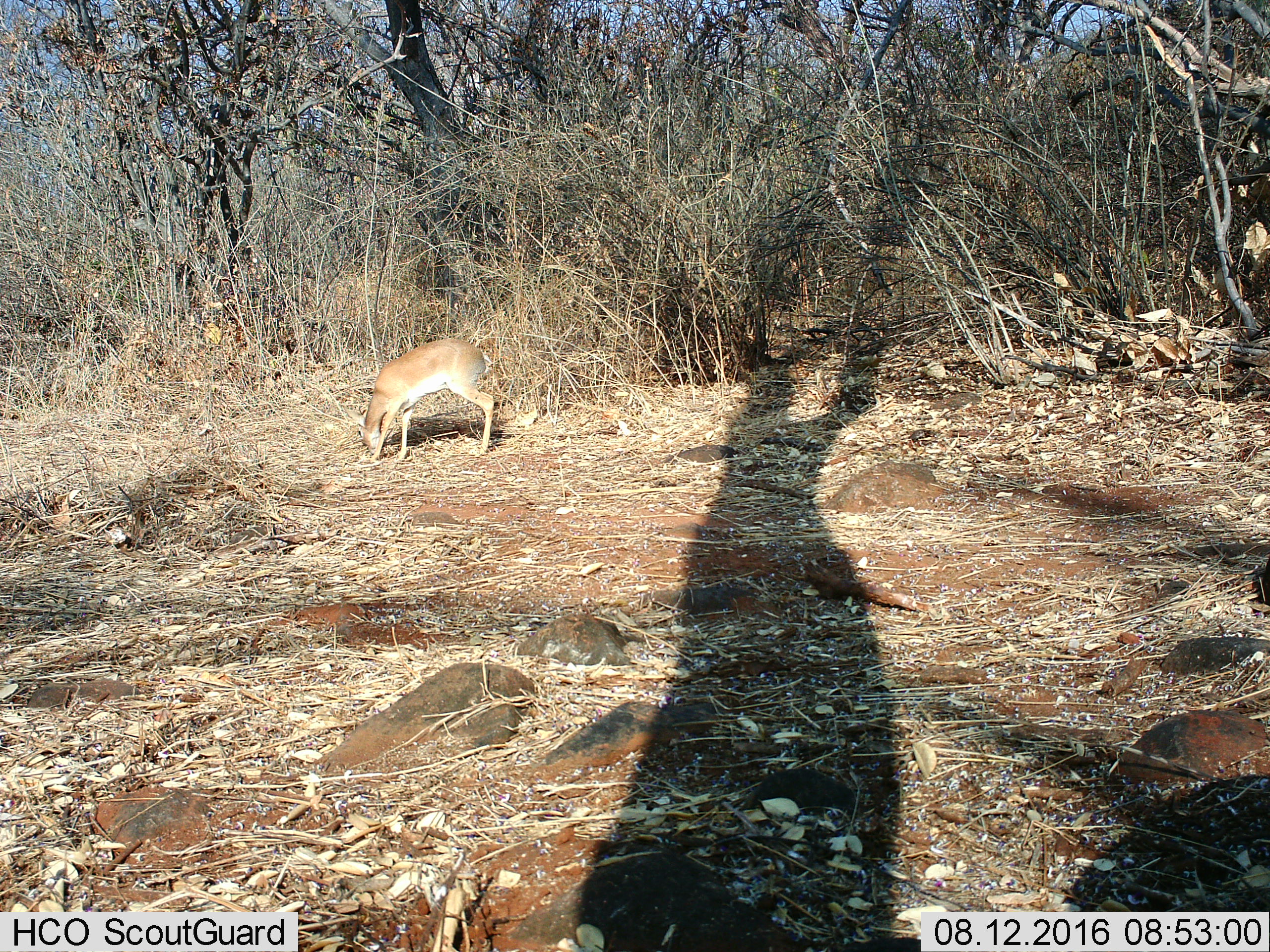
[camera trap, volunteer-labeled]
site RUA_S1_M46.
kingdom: Animalia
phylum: Chordata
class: Mammalia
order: Artiodactyla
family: Bovidae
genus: Madoqua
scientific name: Madoqua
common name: dik-dik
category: dikdik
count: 1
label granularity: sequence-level